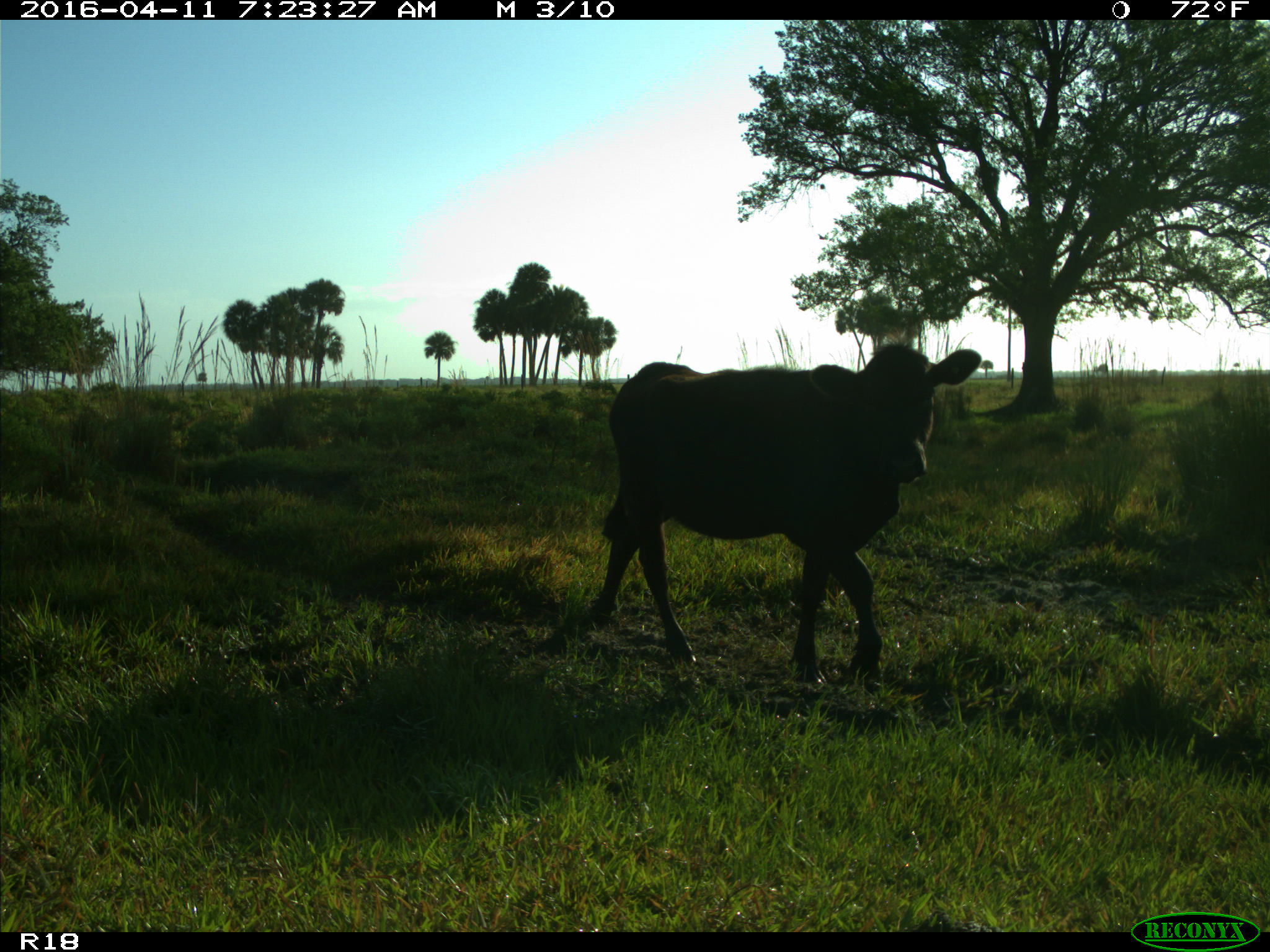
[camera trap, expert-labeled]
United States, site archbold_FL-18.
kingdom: Animalia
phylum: Chordata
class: Mammalia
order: Artiodactyla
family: Bovidae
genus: Bos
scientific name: Bos taurus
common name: domestic cow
Bos taurus (domestic cow).